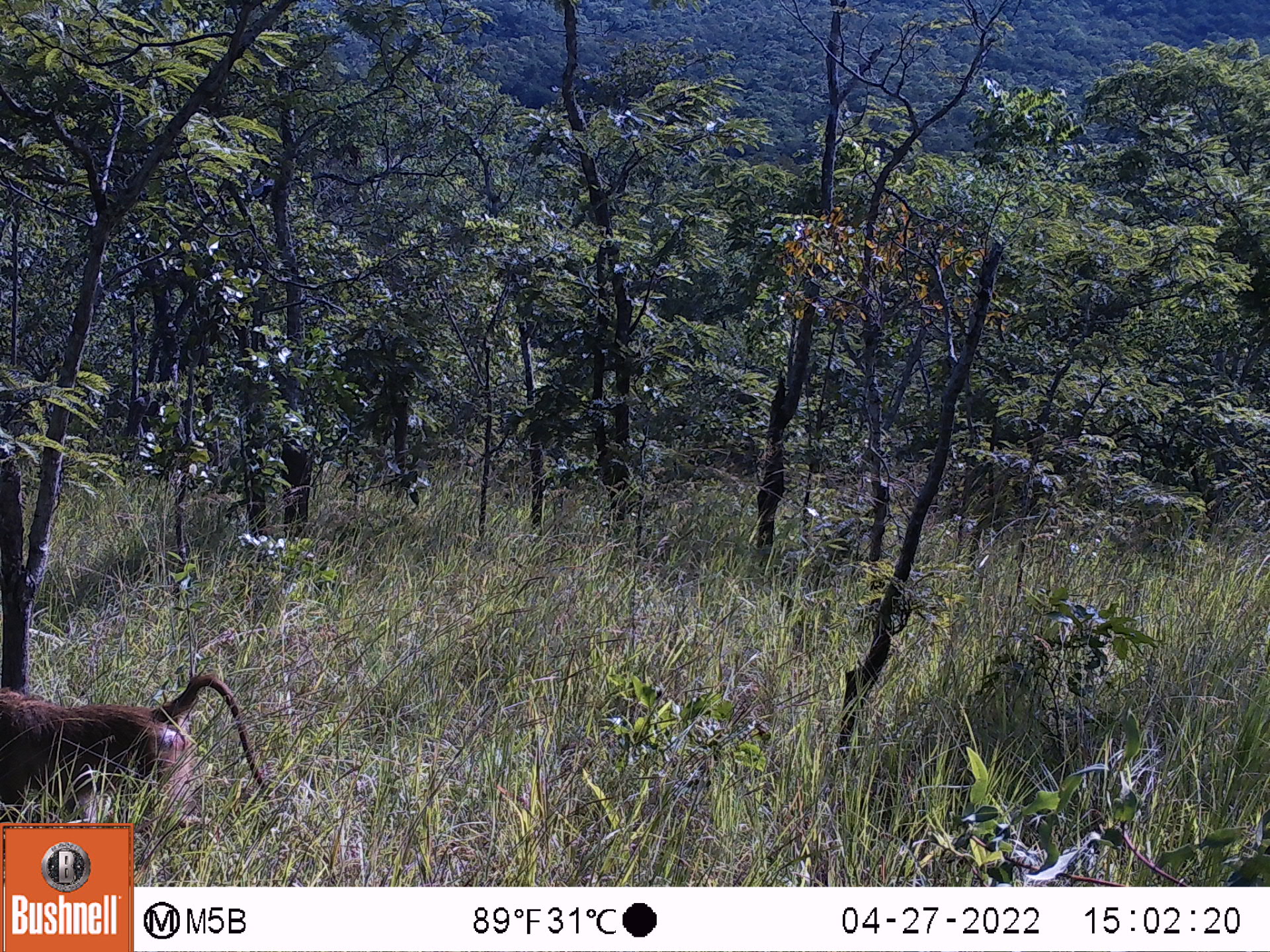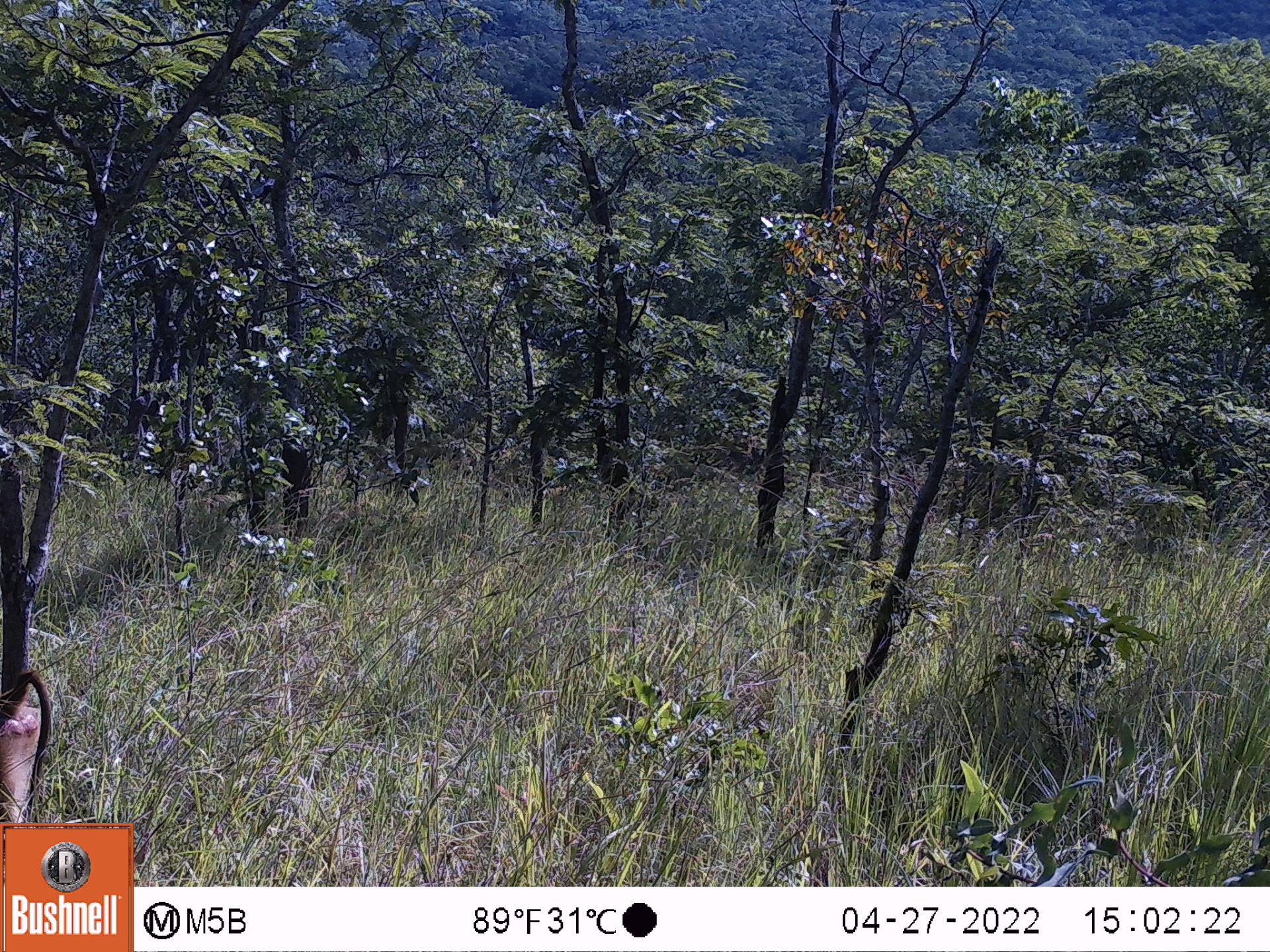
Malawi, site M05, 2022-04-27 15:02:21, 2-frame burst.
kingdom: Animalia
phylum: Chordata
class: Mammalia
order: Primates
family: Cercopithecidae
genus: Papio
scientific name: Papio cynocephalus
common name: yellow baboon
Yellow baboon (Papio cynocephalus), count 1.